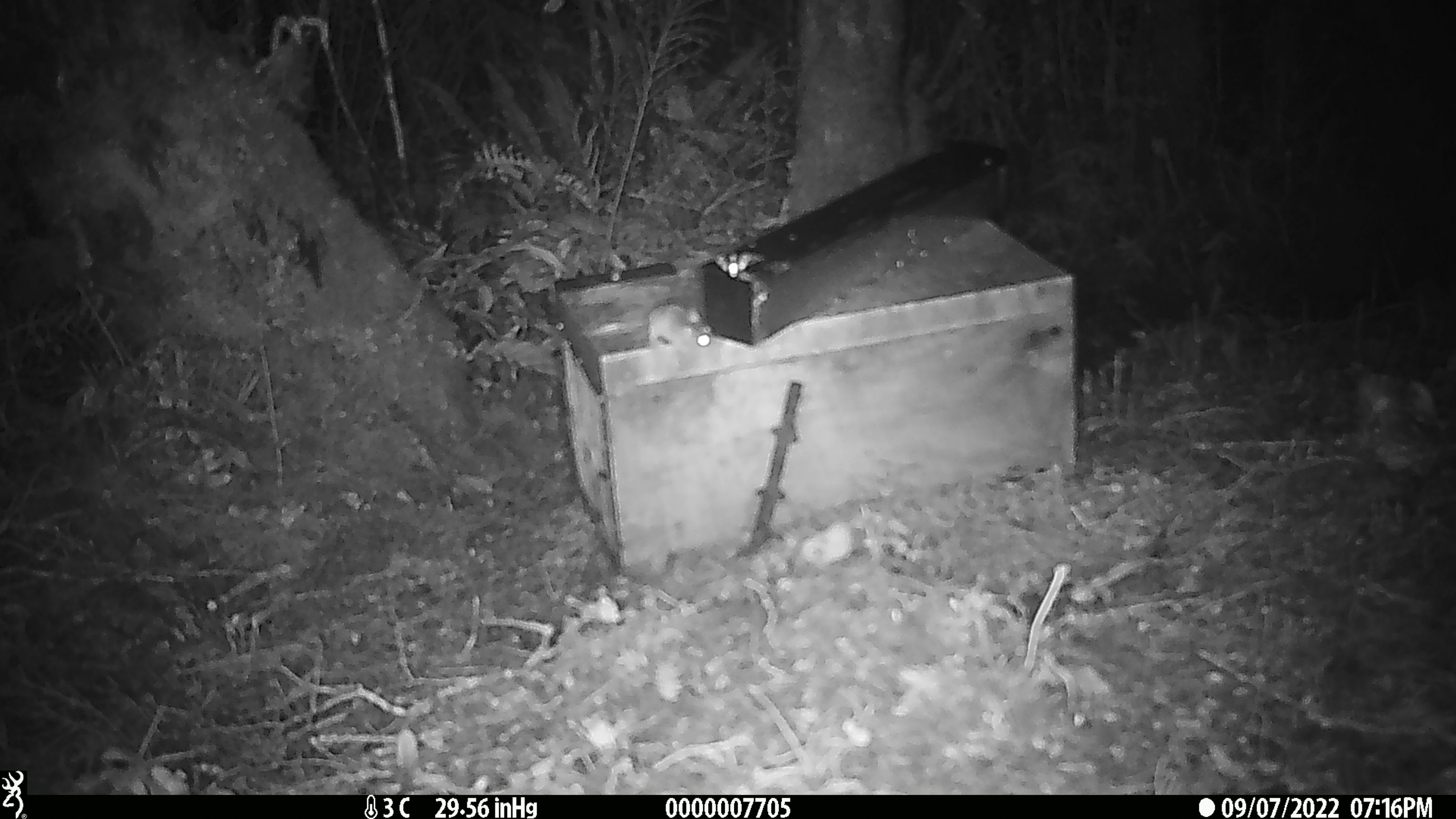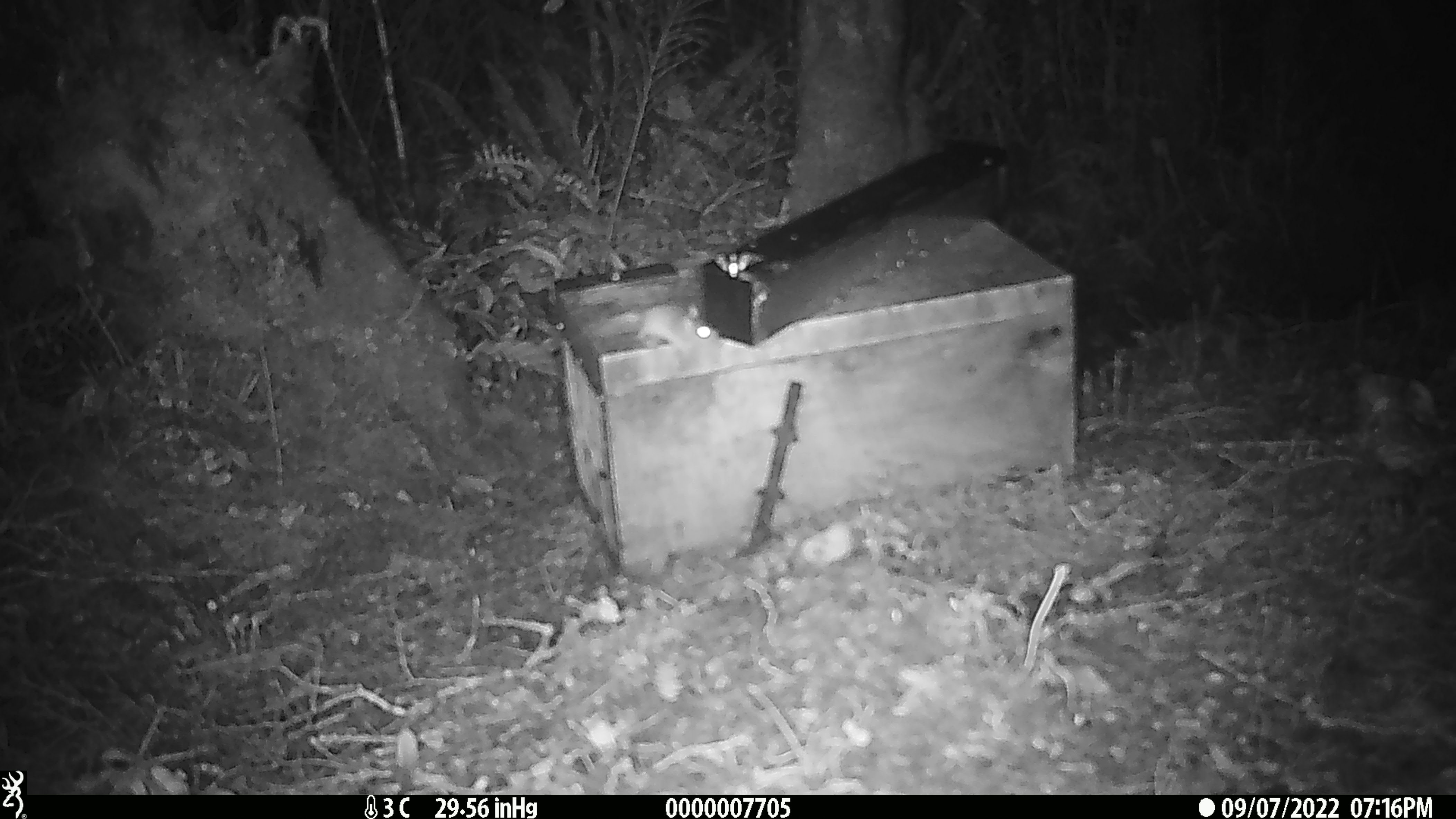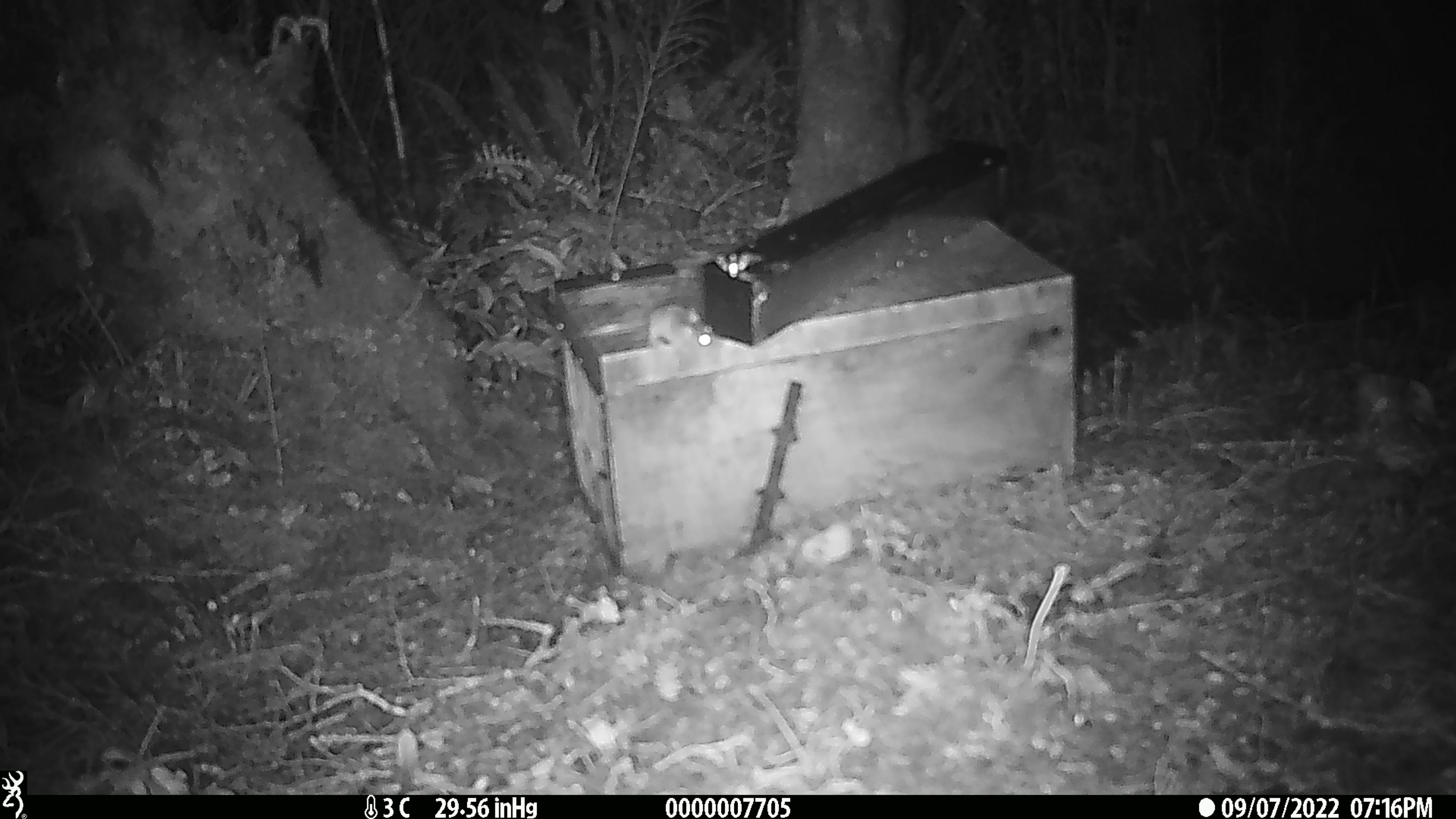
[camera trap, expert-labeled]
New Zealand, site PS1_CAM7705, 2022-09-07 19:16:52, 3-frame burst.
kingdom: Animalia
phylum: Chordata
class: Mammalia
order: Rodentia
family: Muridae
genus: Mus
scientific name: Mus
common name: mouse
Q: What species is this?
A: Mouse (Mus).